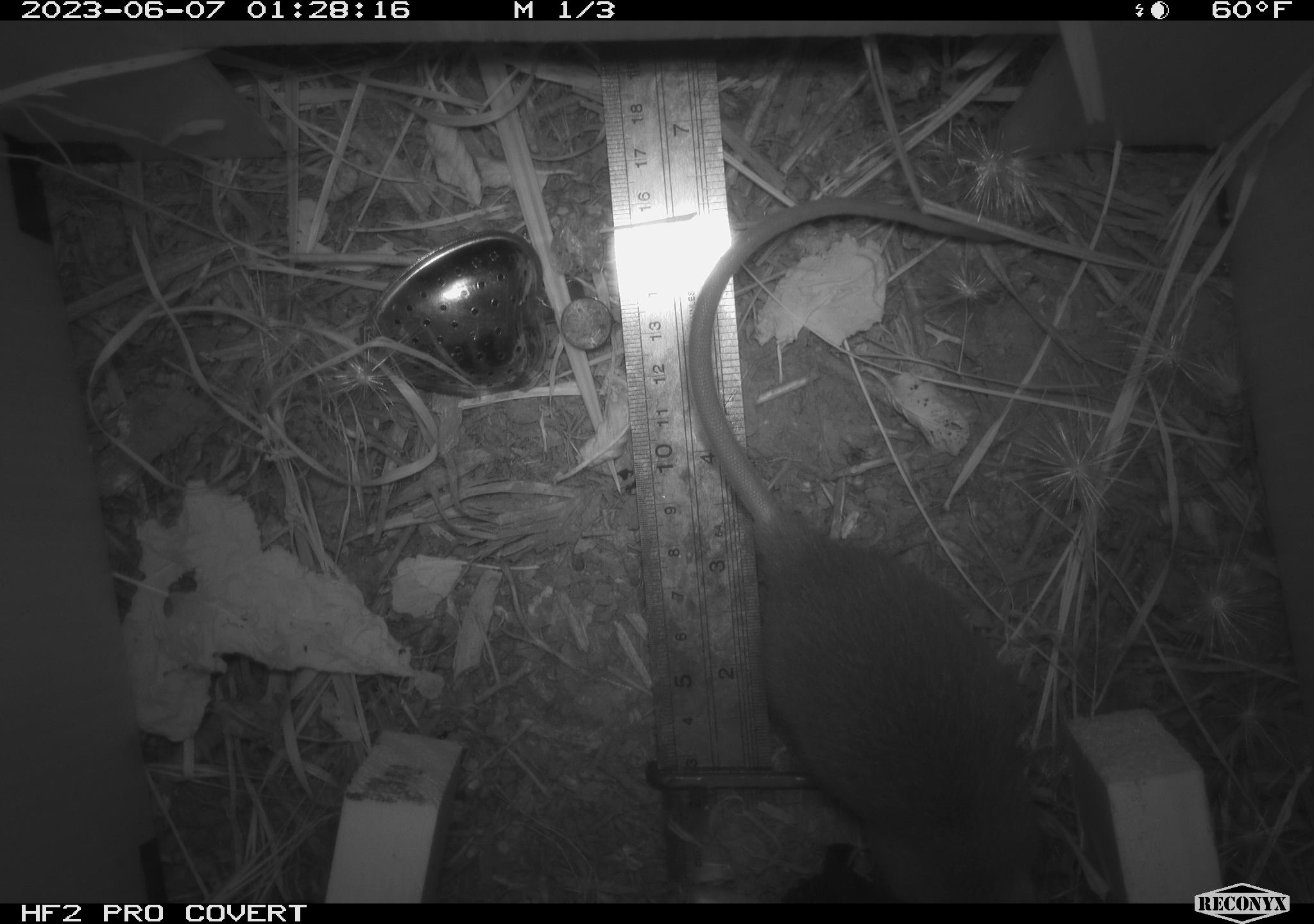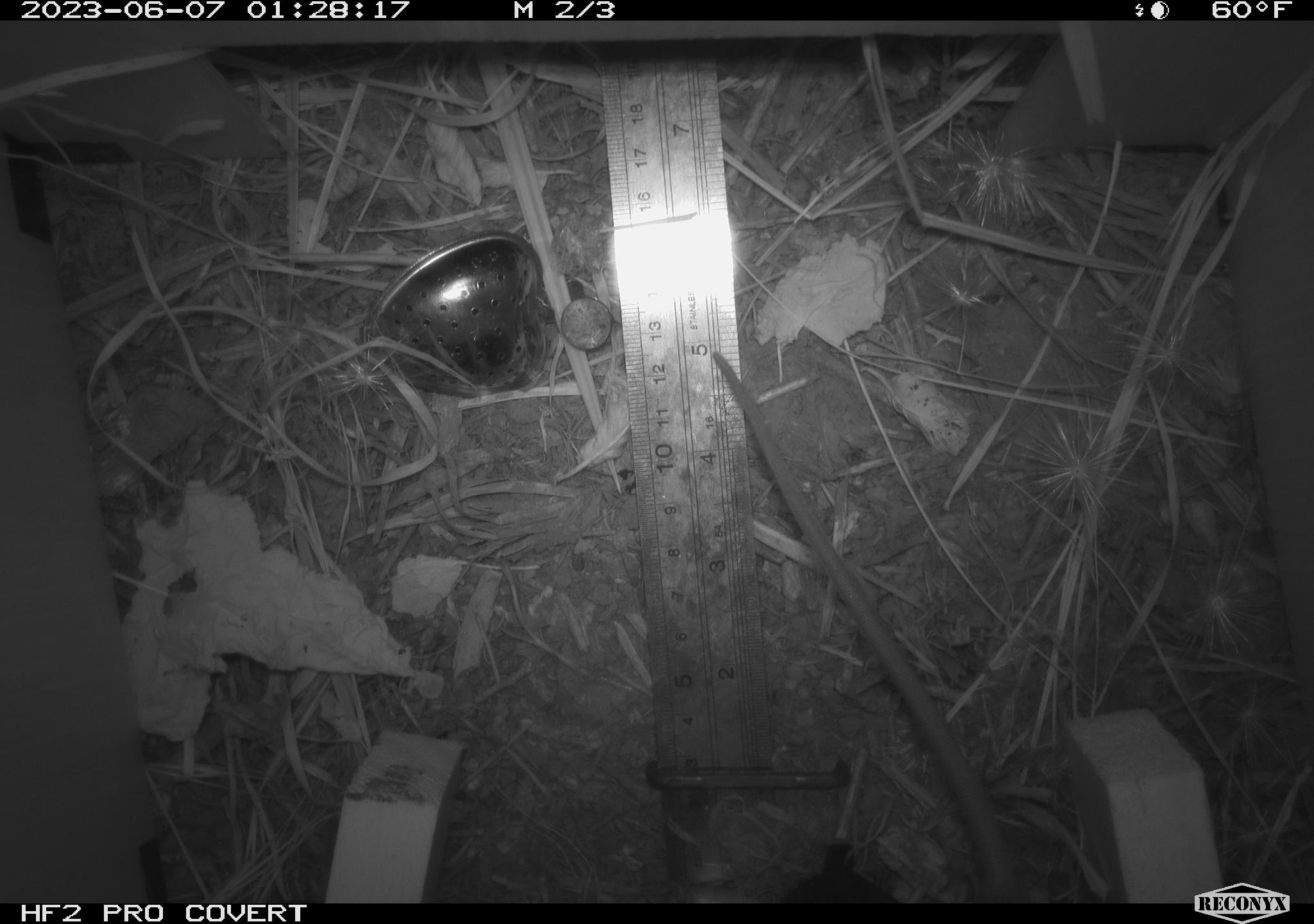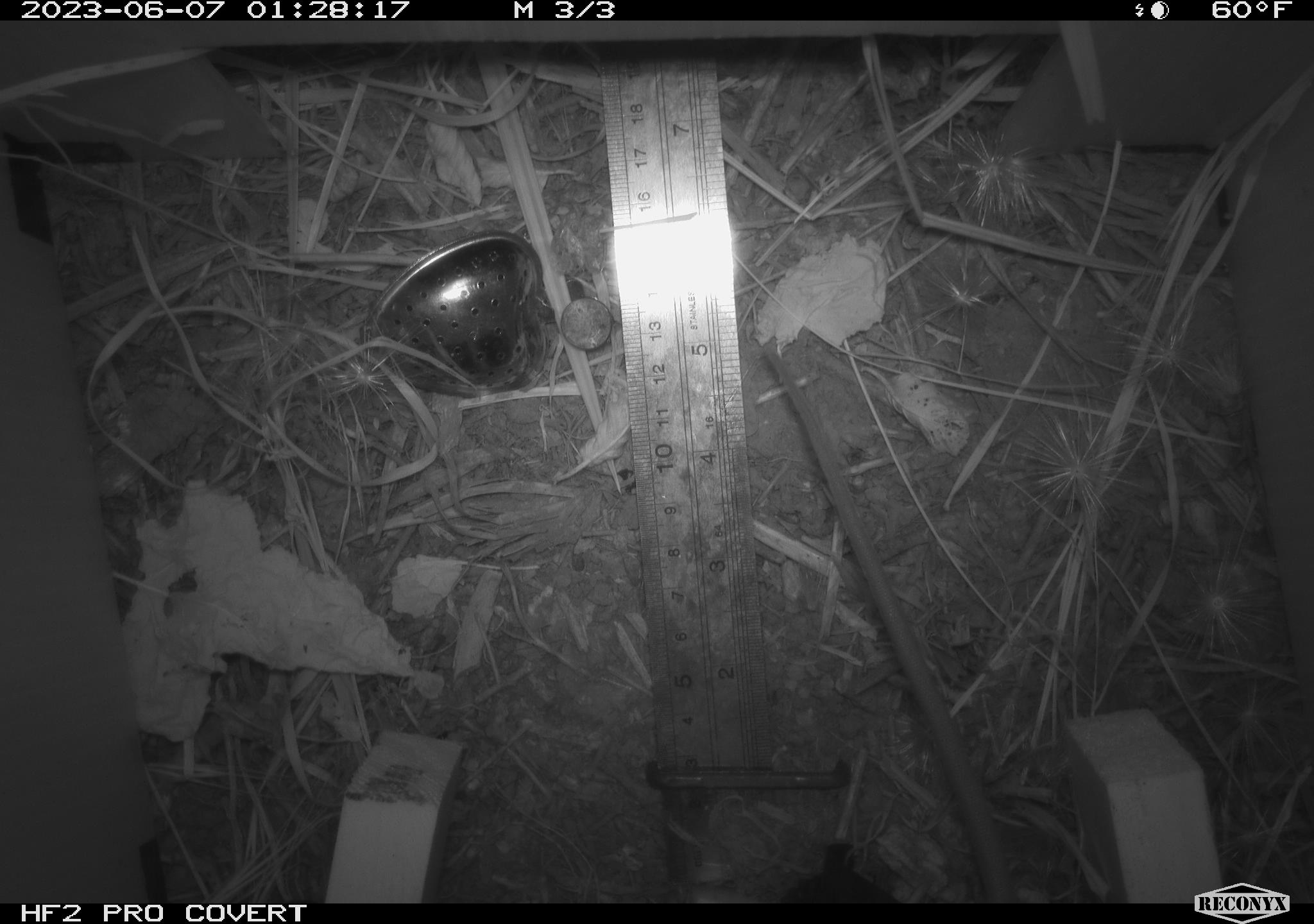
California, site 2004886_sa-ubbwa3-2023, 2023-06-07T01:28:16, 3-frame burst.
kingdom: Animalia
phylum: Chordata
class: Mammalia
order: Rodentia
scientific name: Rodentia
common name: mouse species